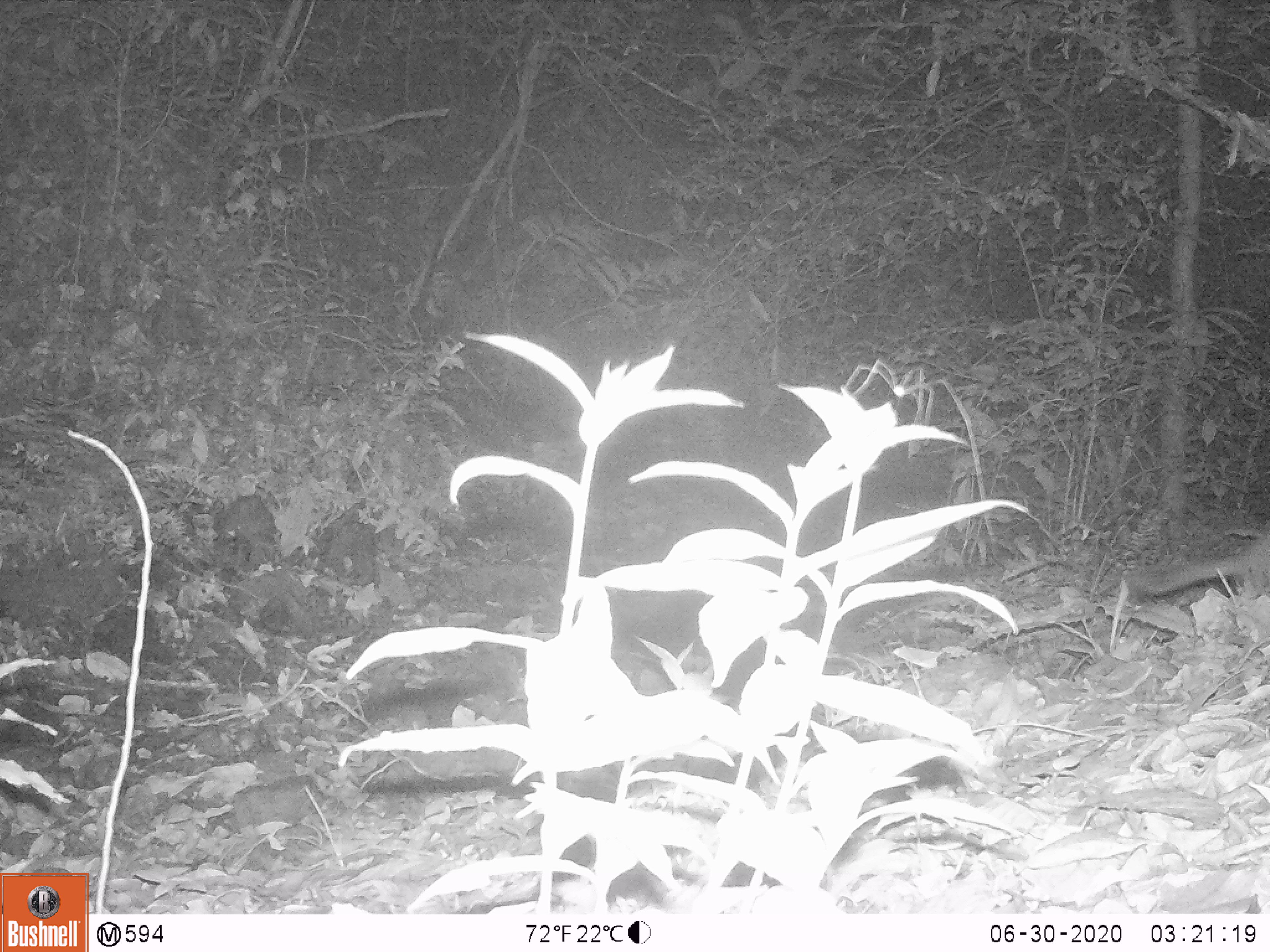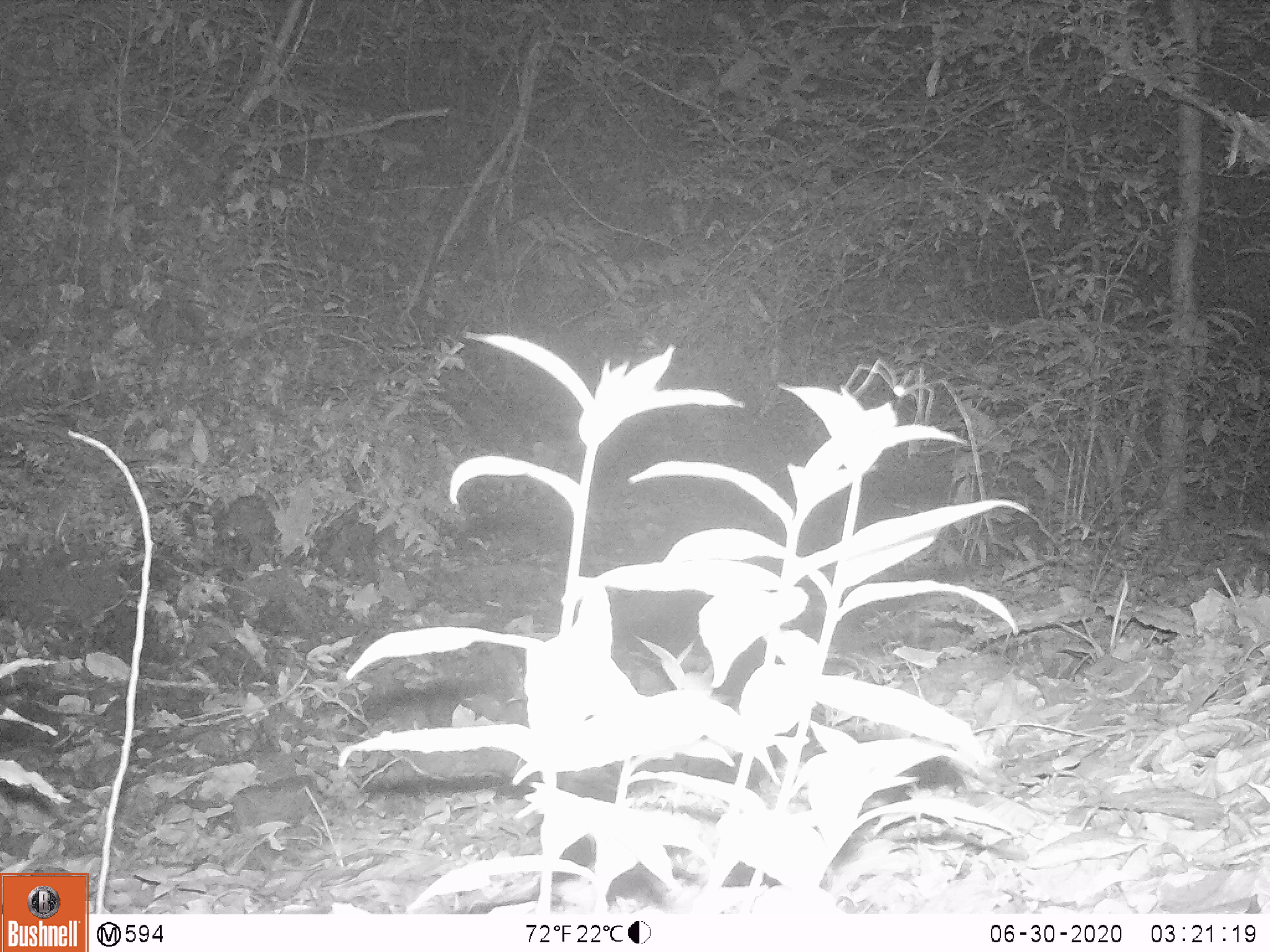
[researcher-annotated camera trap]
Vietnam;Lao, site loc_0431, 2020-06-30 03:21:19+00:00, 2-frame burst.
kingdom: Animalia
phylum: Chordata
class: Mammalia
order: Carnivora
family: Mustelidae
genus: Melogale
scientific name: Melogale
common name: ferret badger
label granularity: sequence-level